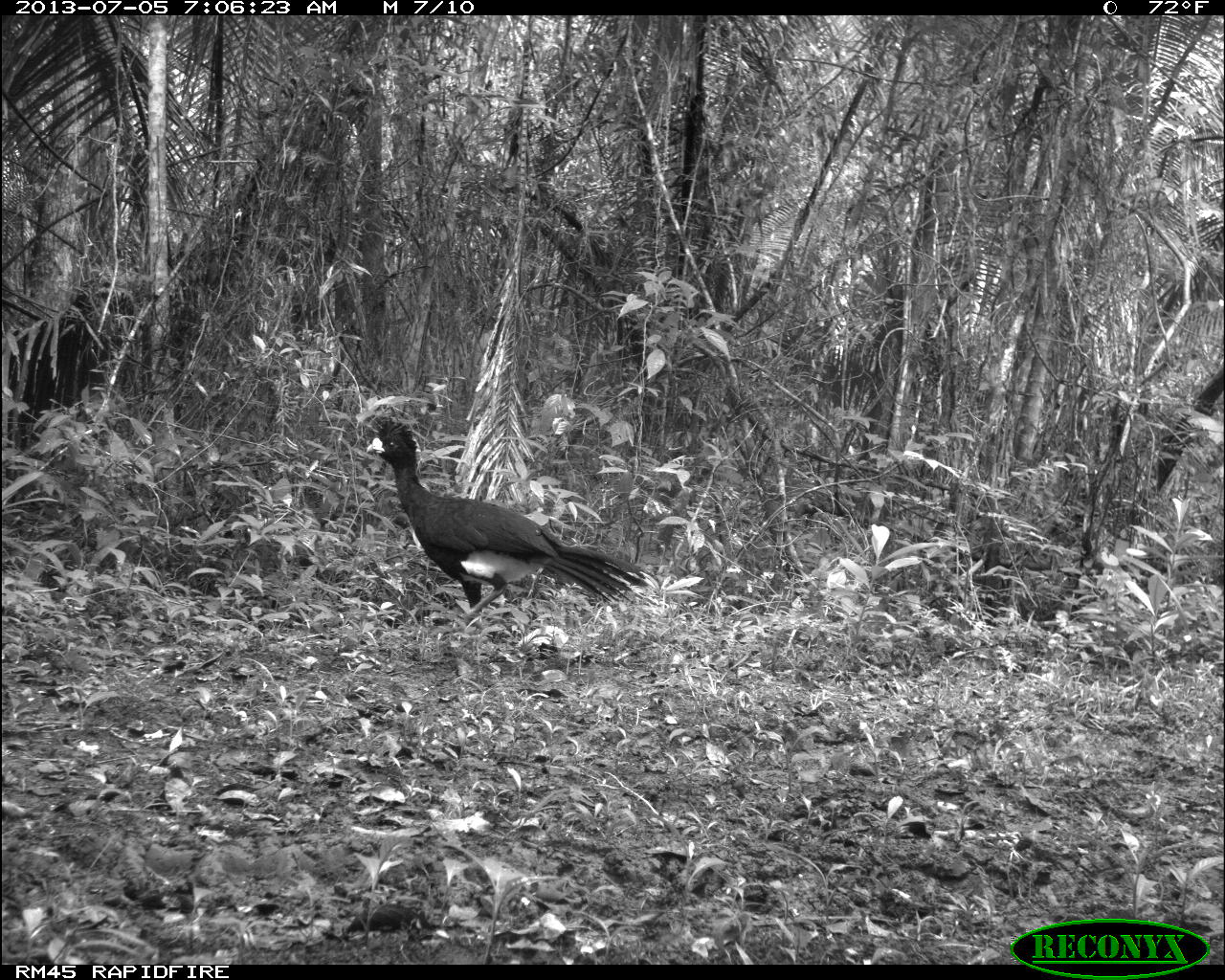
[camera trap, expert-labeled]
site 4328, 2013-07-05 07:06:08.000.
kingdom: Animalia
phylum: Chordata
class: Aves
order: Galliformes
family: Cracidae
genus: Crax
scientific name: Crax rubra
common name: great curassow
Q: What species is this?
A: Crax rubra (great curassow).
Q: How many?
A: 1.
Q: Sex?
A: Male.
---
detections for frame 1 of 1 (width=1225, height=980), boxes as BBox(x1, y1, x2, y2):
crax rubra: BBox(362, 418, 660, 625)